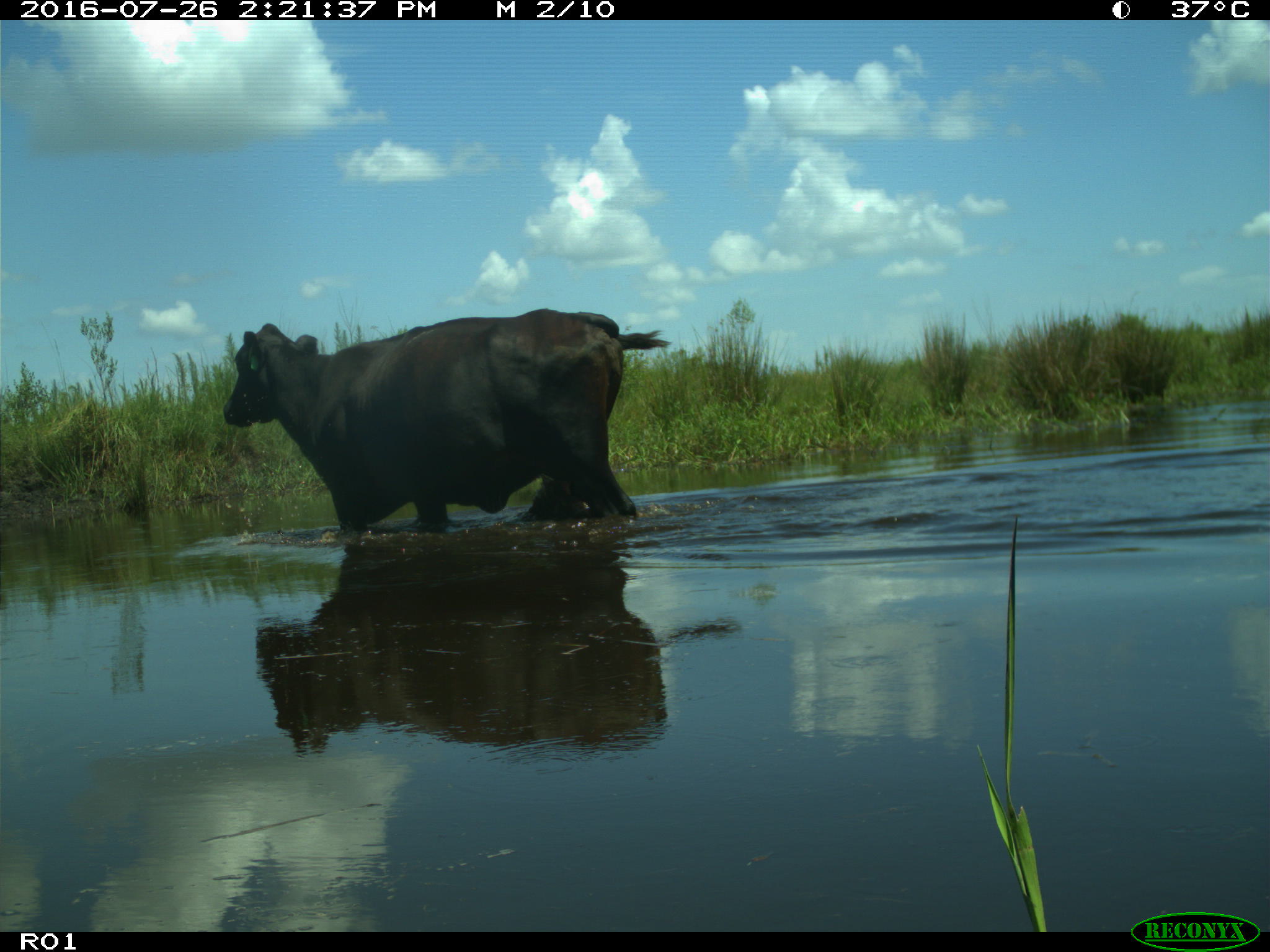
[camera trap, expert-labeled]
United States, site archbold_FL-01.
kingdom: Animalia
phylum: Chordata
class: Mammalia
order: Artiodactyla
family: Bovidae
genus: Bos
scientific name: Bos taurus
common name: domestic cow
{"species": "Bos taurus (domestic cow)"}